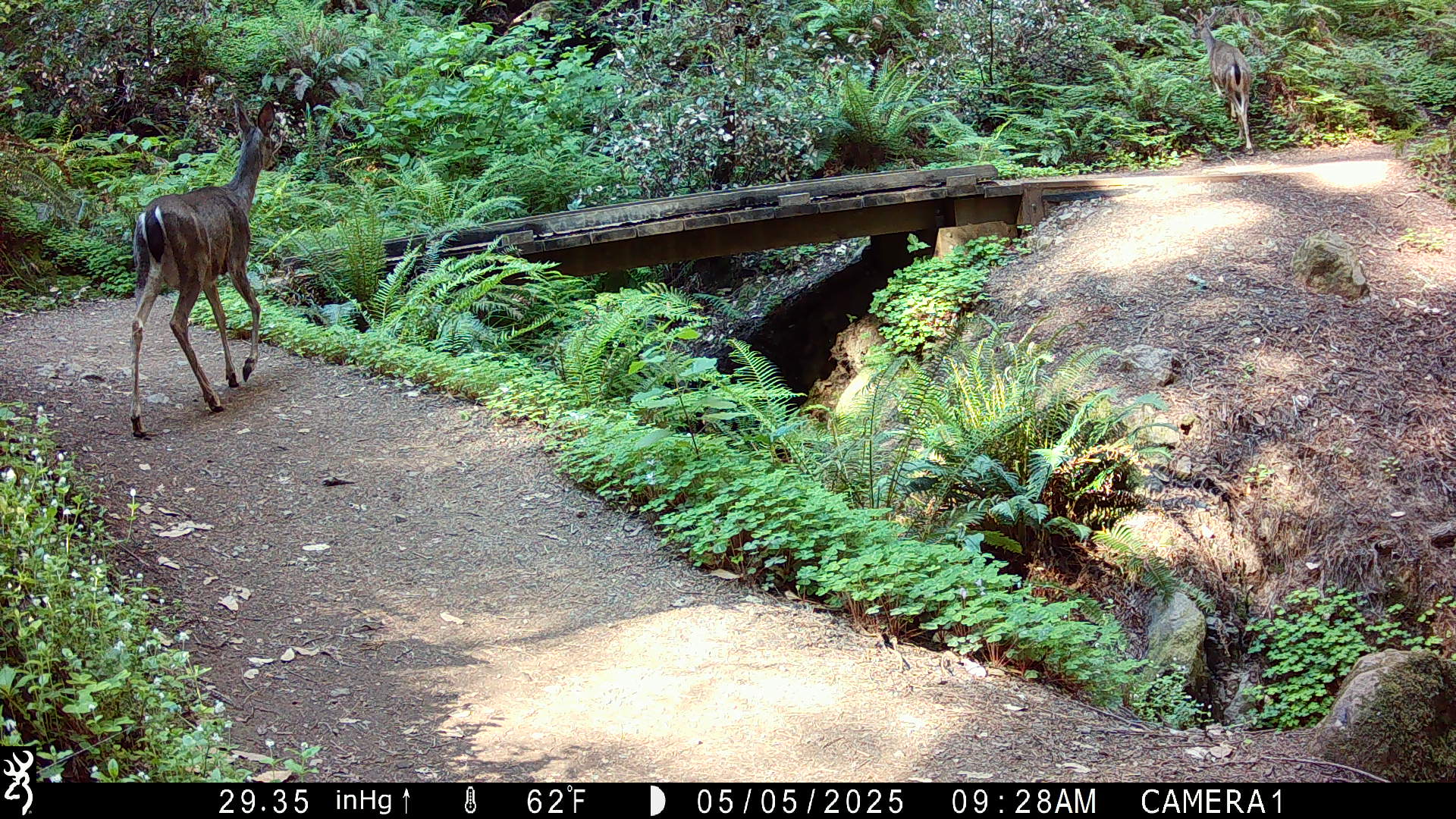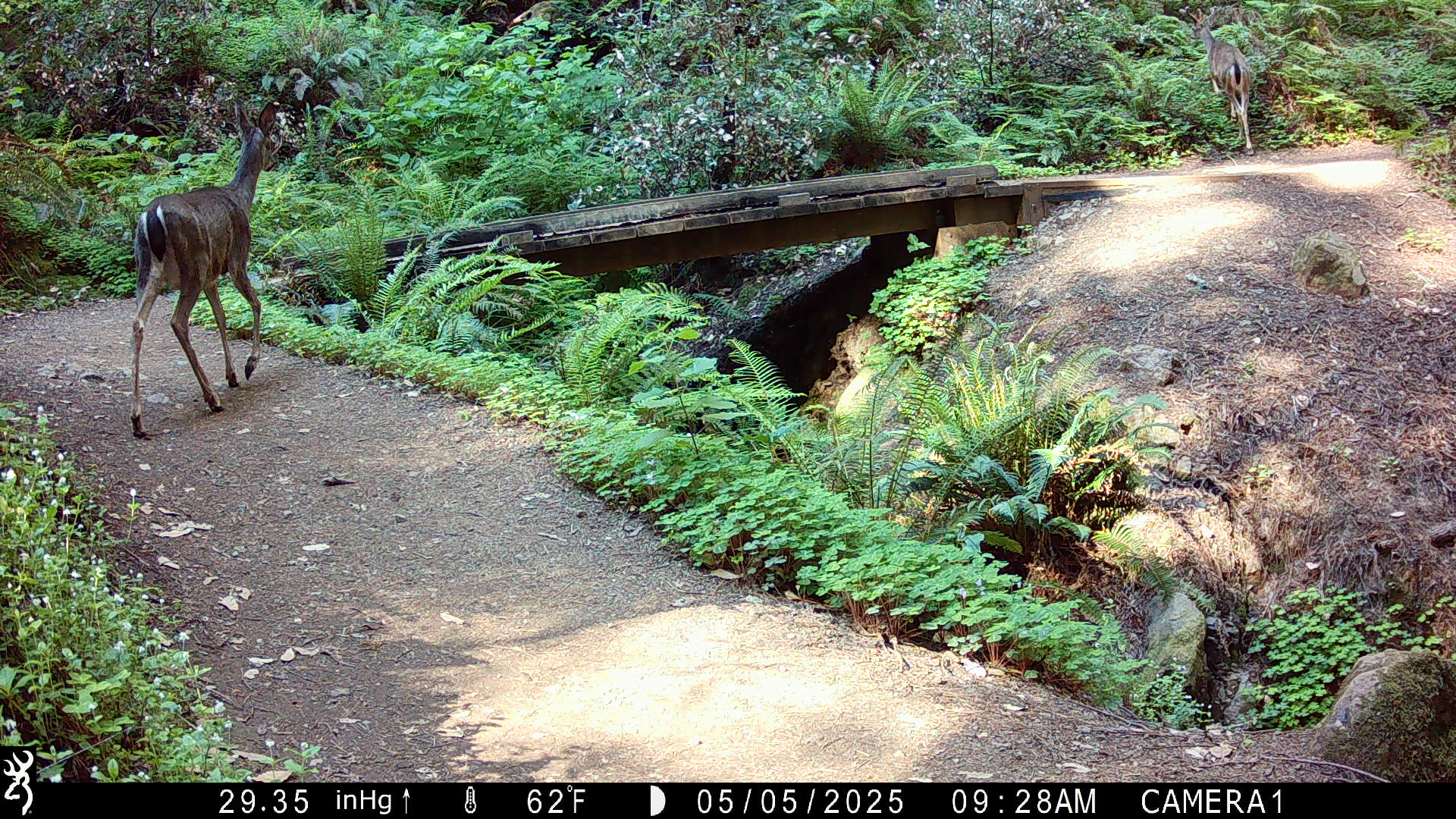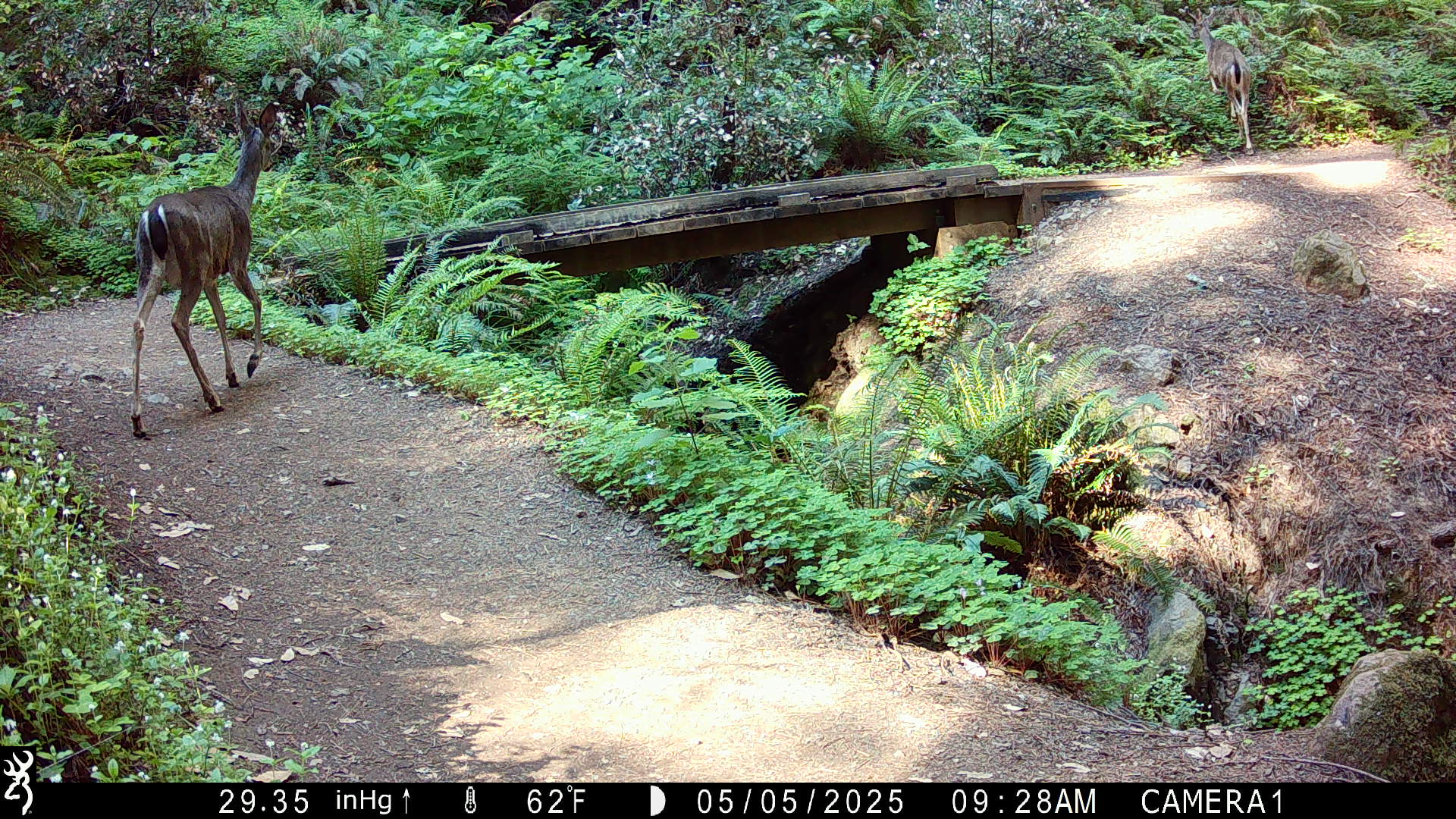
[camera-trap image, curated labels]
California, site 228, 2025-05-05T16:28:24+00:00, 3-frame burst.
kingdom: Animalia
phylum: Chordata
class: Mammalia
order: Artiodactyla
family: Cervidae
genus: Odocoileus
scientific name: Odocoileus hemionus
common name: mule deer